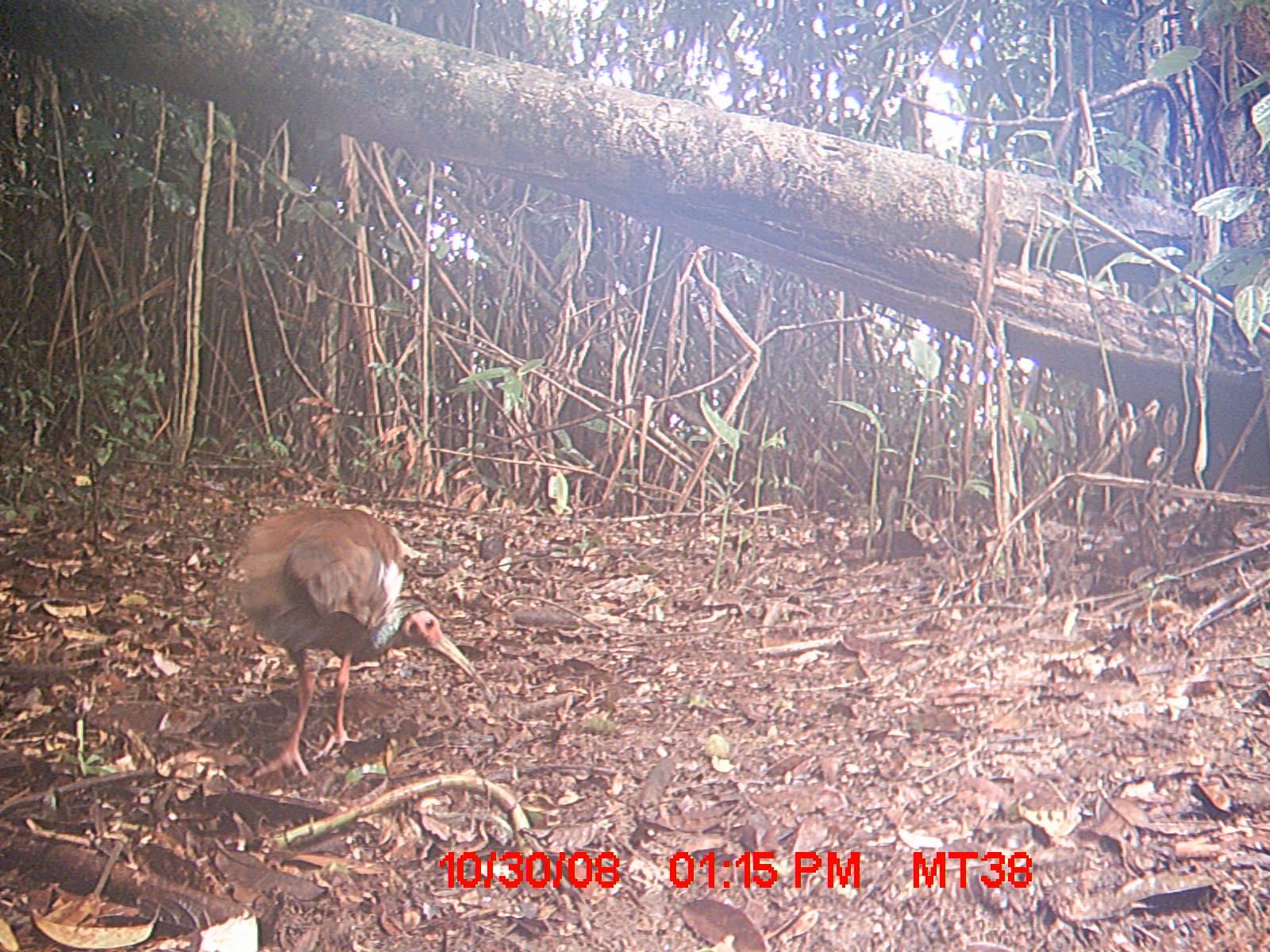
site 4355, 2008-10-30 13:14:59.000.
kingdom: Animalia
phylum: Chordata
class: Aves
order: Cuculiformes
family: Cuculidae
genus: Coua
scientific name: Coua serriana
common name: red-breasted coua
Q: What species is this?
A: Coua serriana (red-breasted coua).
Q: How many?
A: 2.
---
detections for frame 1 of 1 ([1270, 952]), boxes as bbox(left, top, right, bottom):
coua serriana: bbox(239, 505, 497, 777)